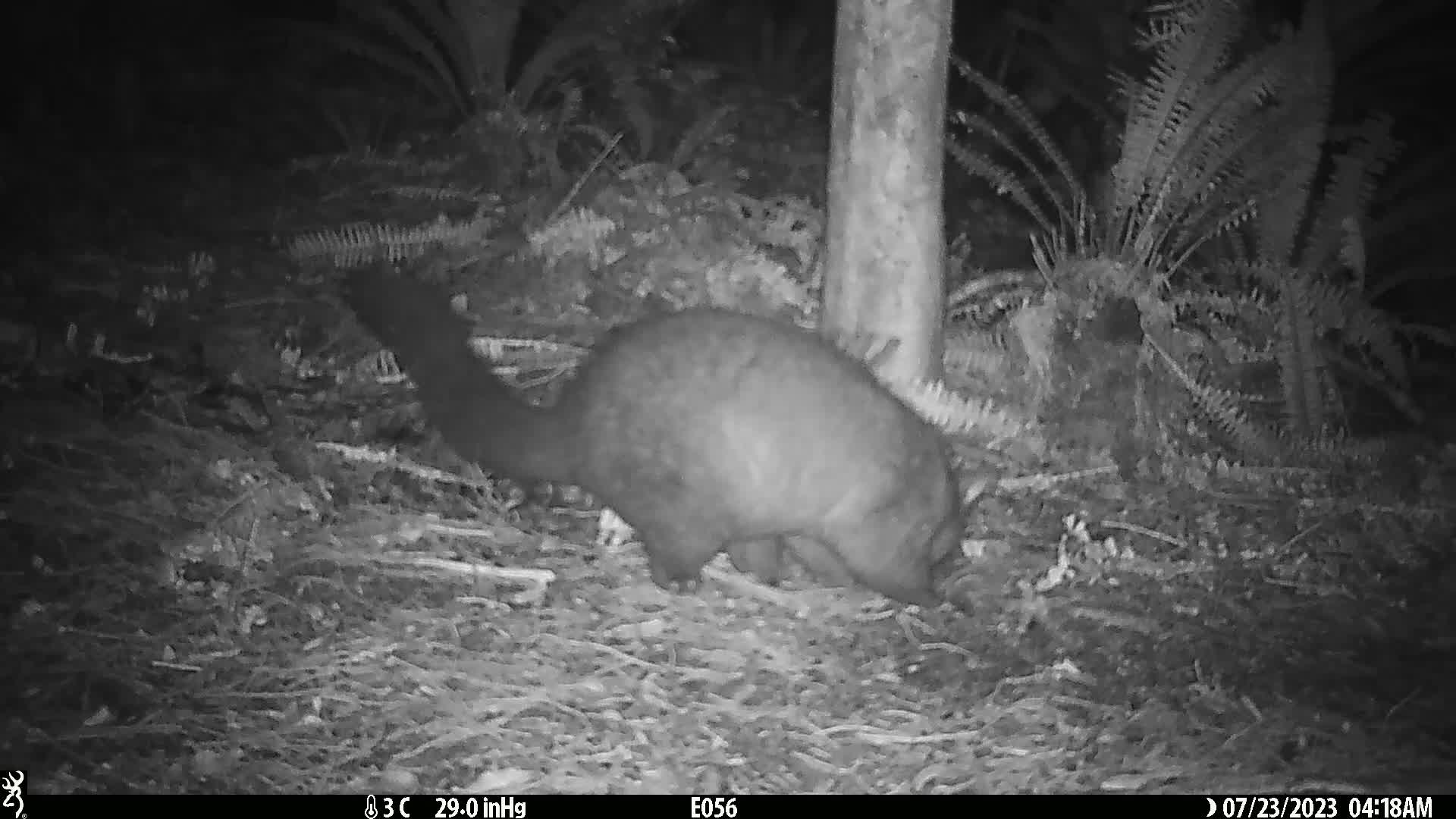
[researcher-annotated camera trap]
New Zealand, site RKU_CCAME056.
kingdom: Animalia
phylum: Chordata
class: Mammalia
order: Diprotodontia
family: Phalangeridae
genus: Trichosurus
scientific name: Trichosurus vulpecula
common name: common brushtail possum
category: possum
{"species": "possum (common brushtail possum) (Trichosurus vulpecula)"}